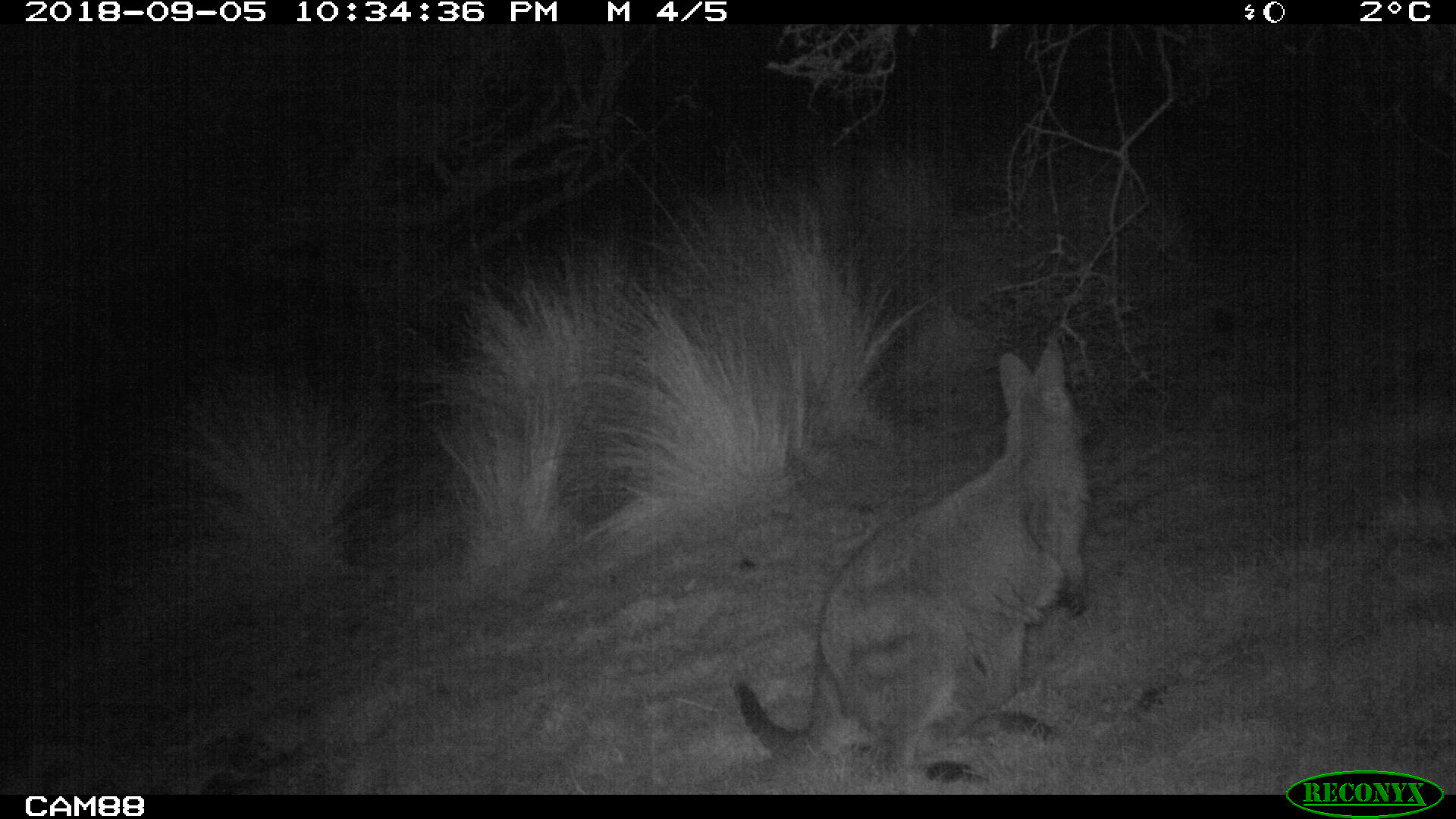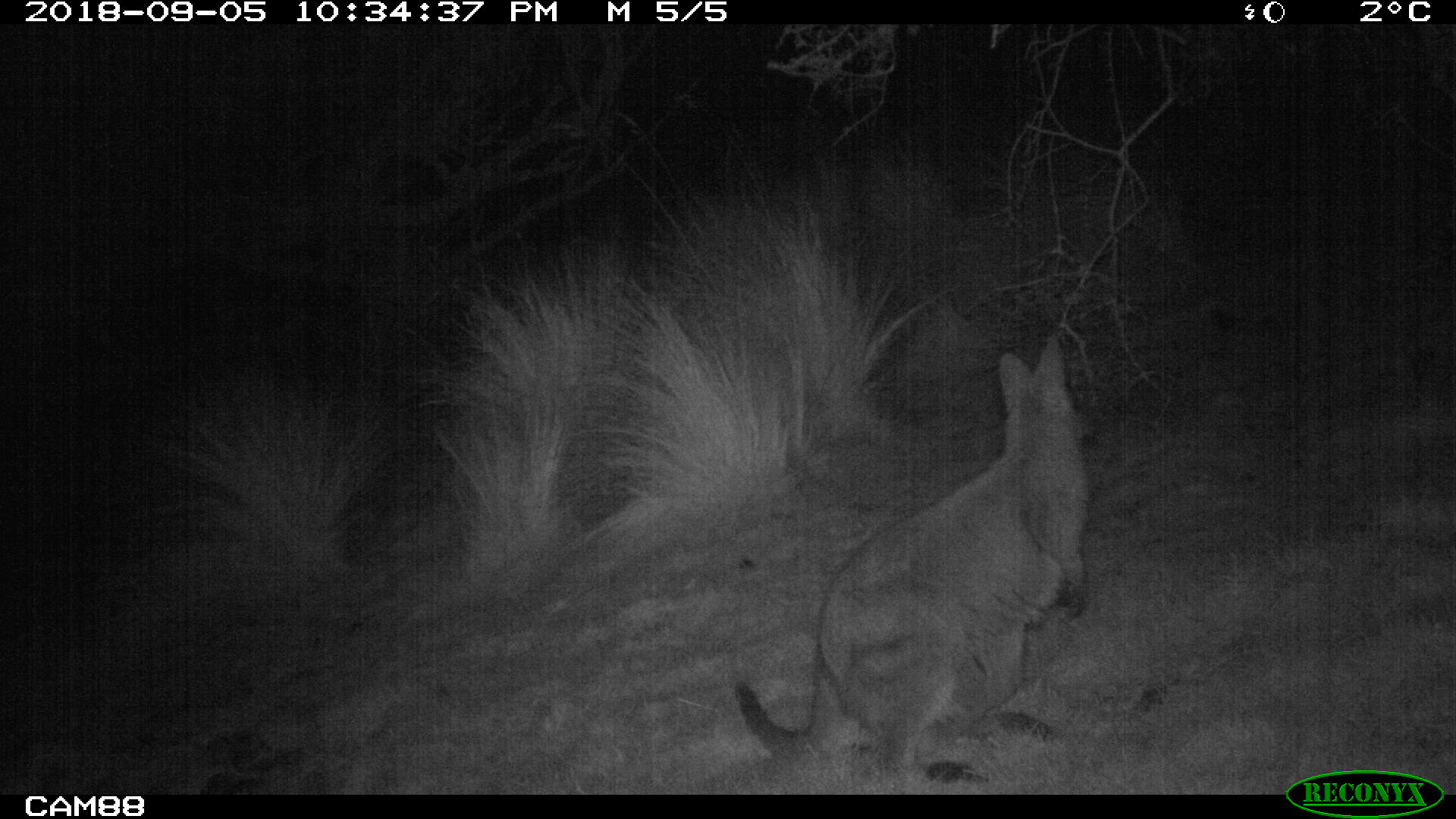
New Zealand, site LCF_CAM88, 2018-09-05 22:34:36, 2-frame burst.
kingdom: Animalia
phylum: Chordata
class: Mammalia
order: Diprotodontia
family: Macropodidae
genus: Notamacropus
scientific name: Notamacropus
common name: wallaby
Wallaby (Notamacropus).